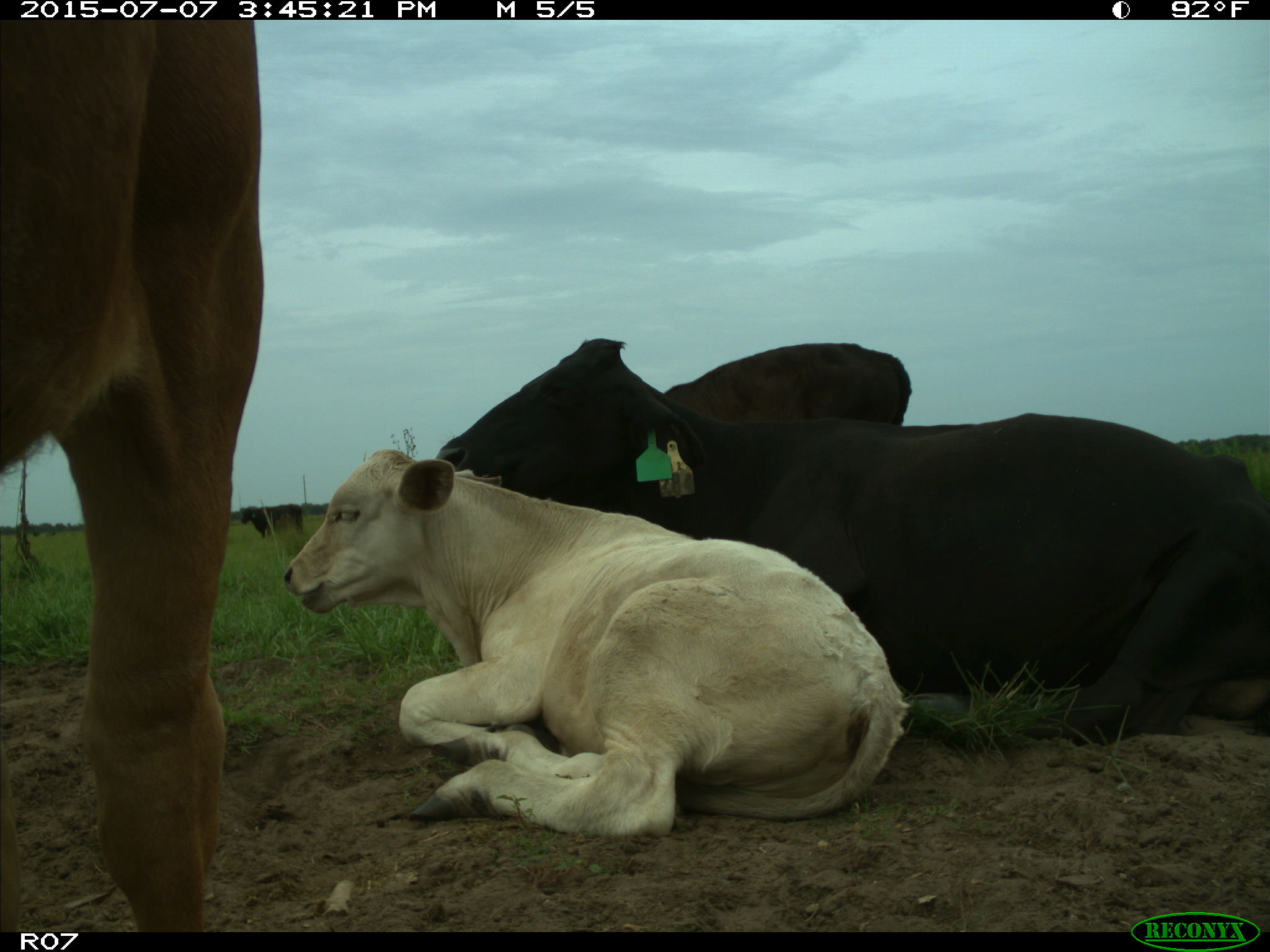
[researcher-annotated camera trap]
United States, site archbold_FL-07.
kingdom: Animalia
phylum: Chordata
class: Mammalia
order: Artiodactyla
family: Bovidae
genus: Bos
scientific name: Bos taurus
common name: domestic cow